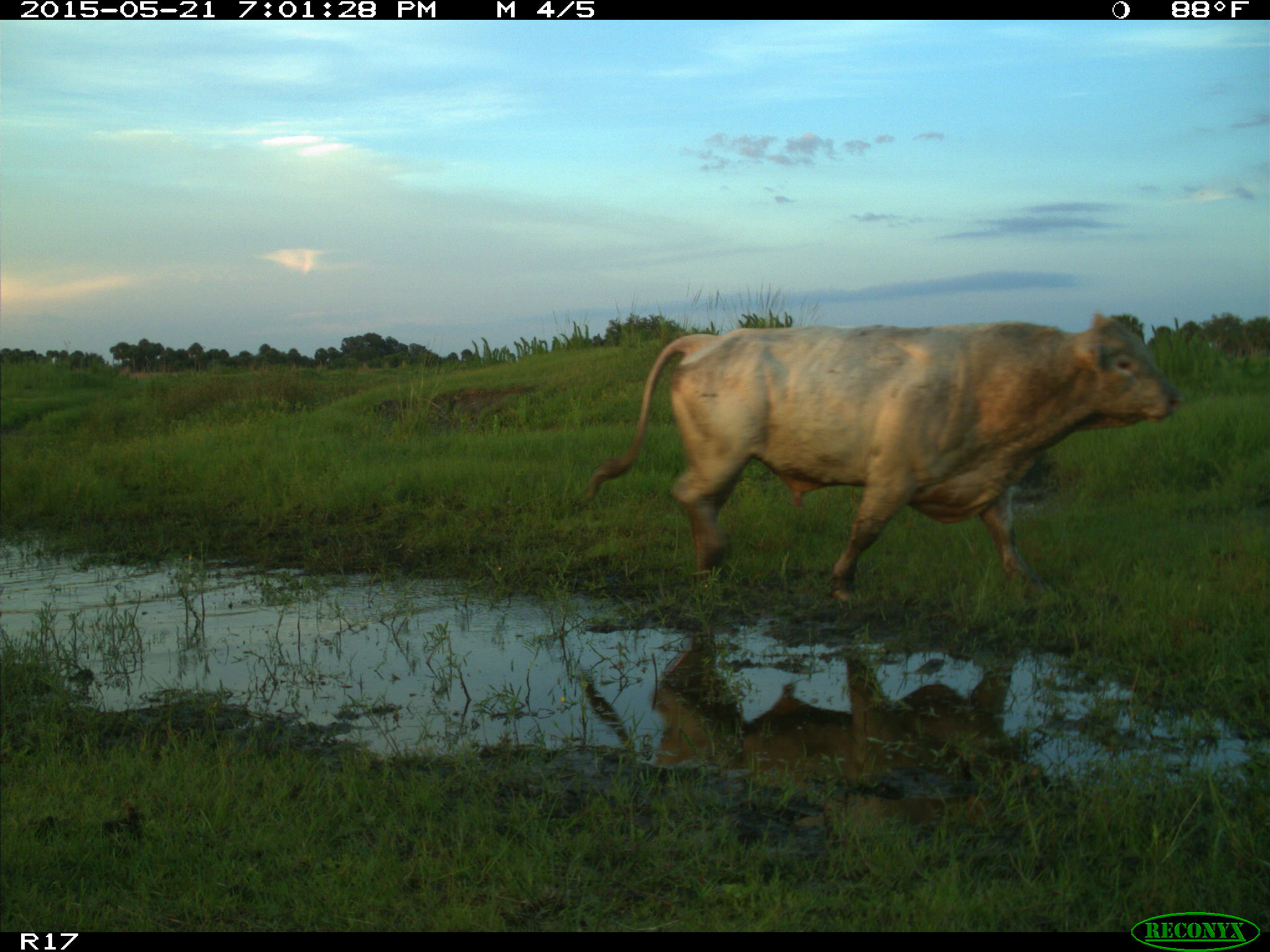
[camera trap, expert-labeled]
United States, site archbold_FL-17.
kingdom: Animalia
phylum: Chordata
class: Mammalia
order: Artiodactyla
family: Bovidae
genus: Bos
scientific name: Bos taurus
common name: domestic cow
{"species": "Bos taurus (domestic cow)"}